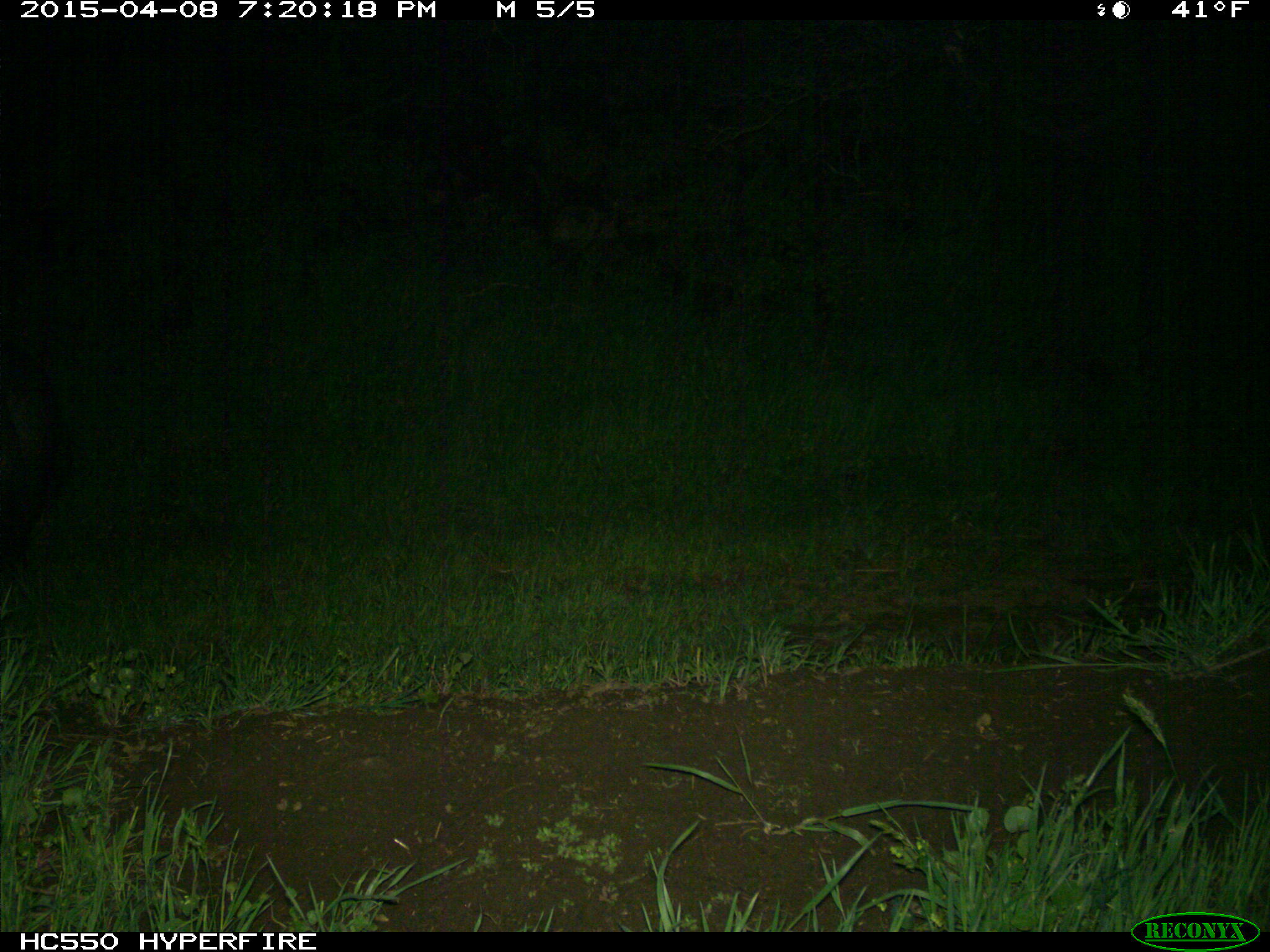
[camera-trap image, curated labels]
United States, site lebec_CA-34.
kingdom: Animalia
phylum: Chordata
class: Mammalia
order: Artiodactyla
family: Suidae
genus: Sus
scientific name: Sus scrofa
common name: wild boar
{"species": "Sus scrofa (wild boar)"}